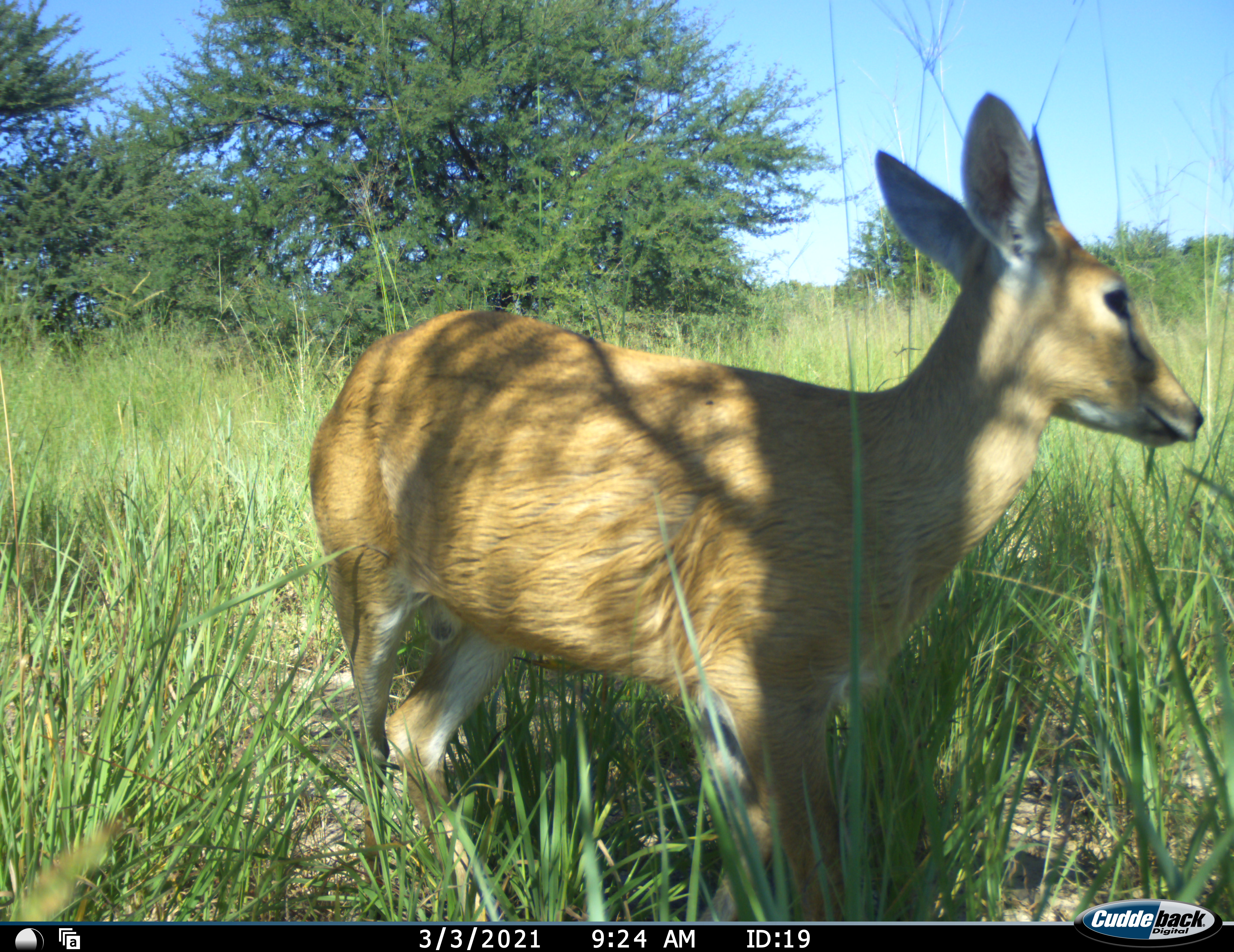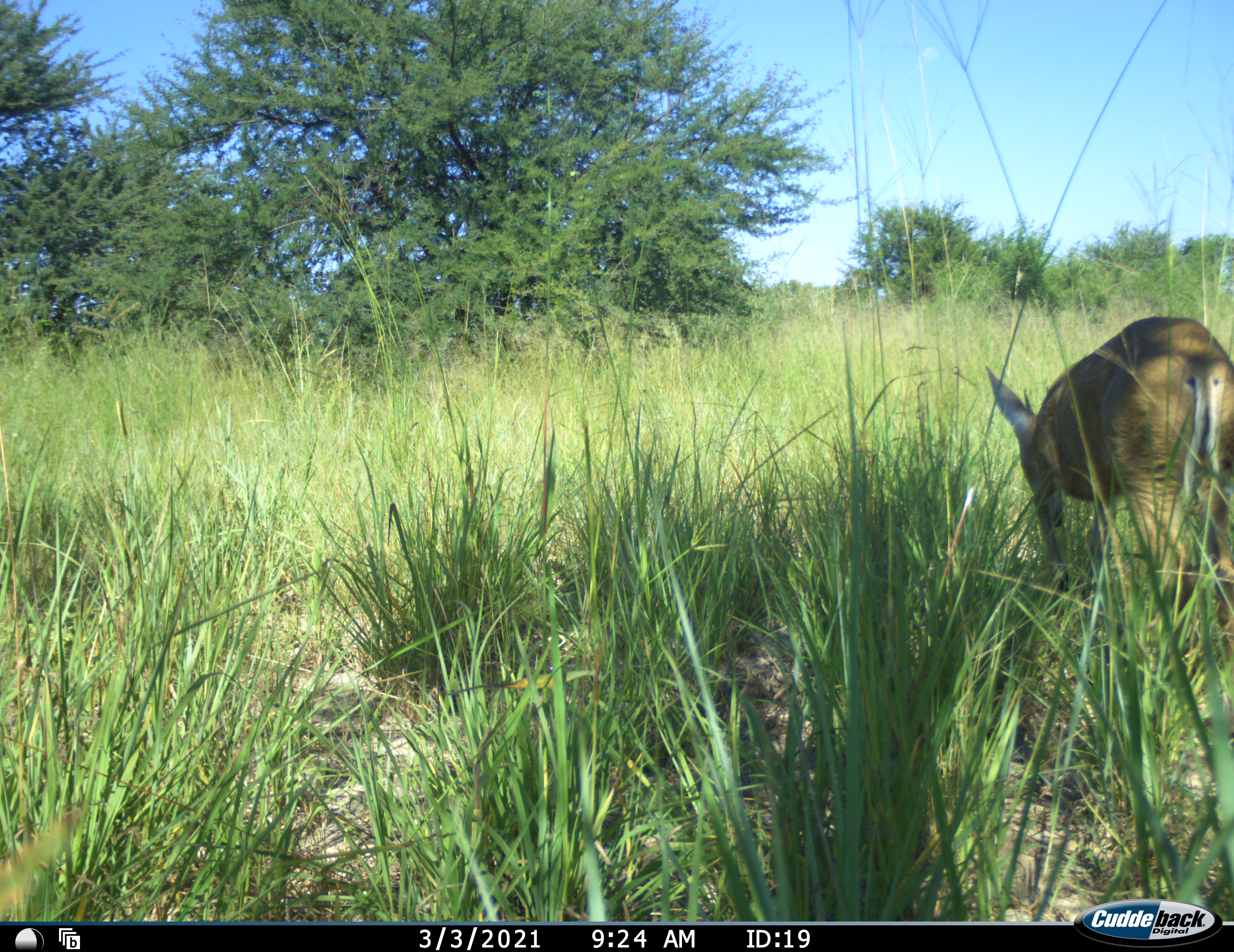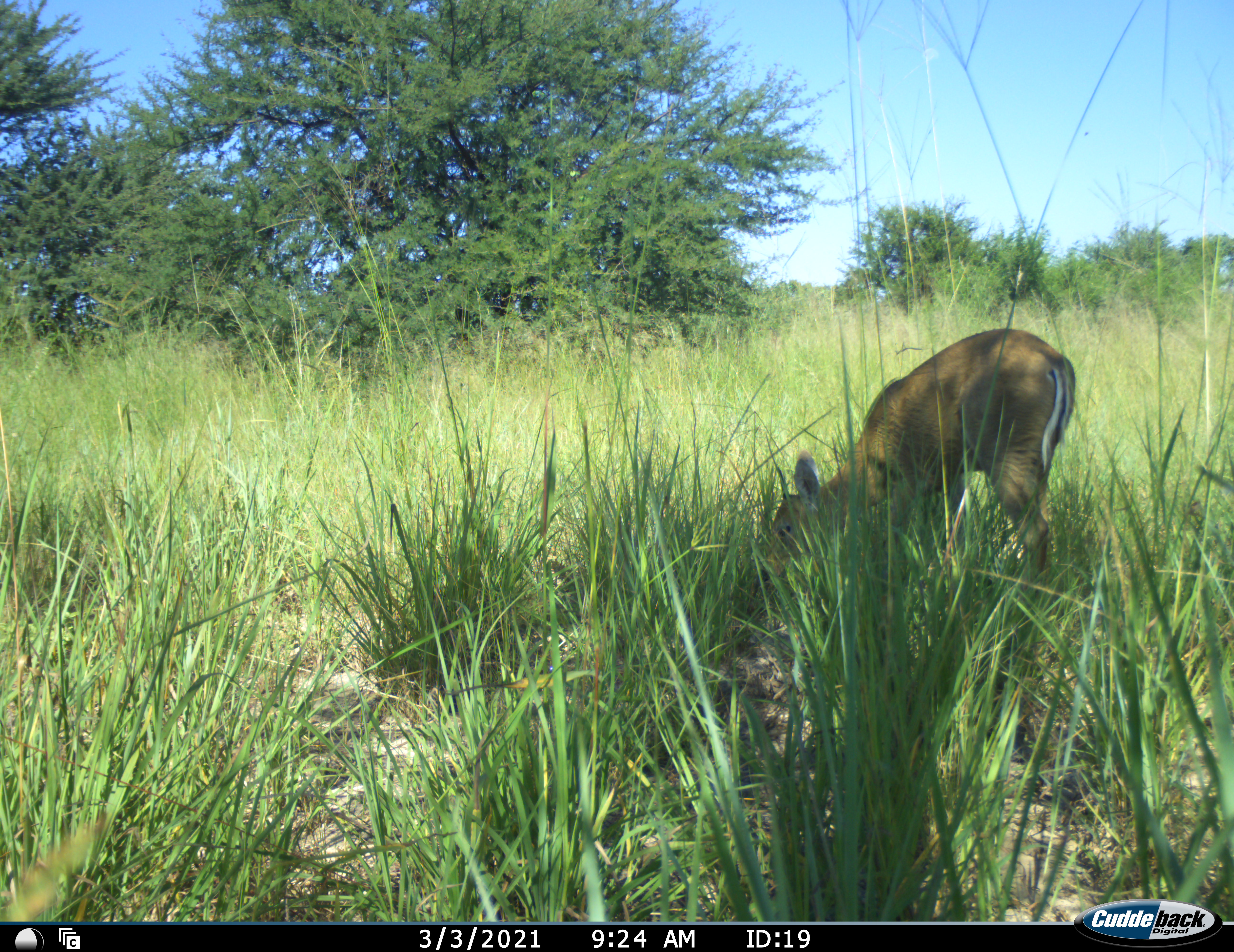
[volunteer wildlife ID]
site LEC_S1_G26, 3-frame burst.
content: unidentified animal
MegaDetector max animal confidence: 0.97